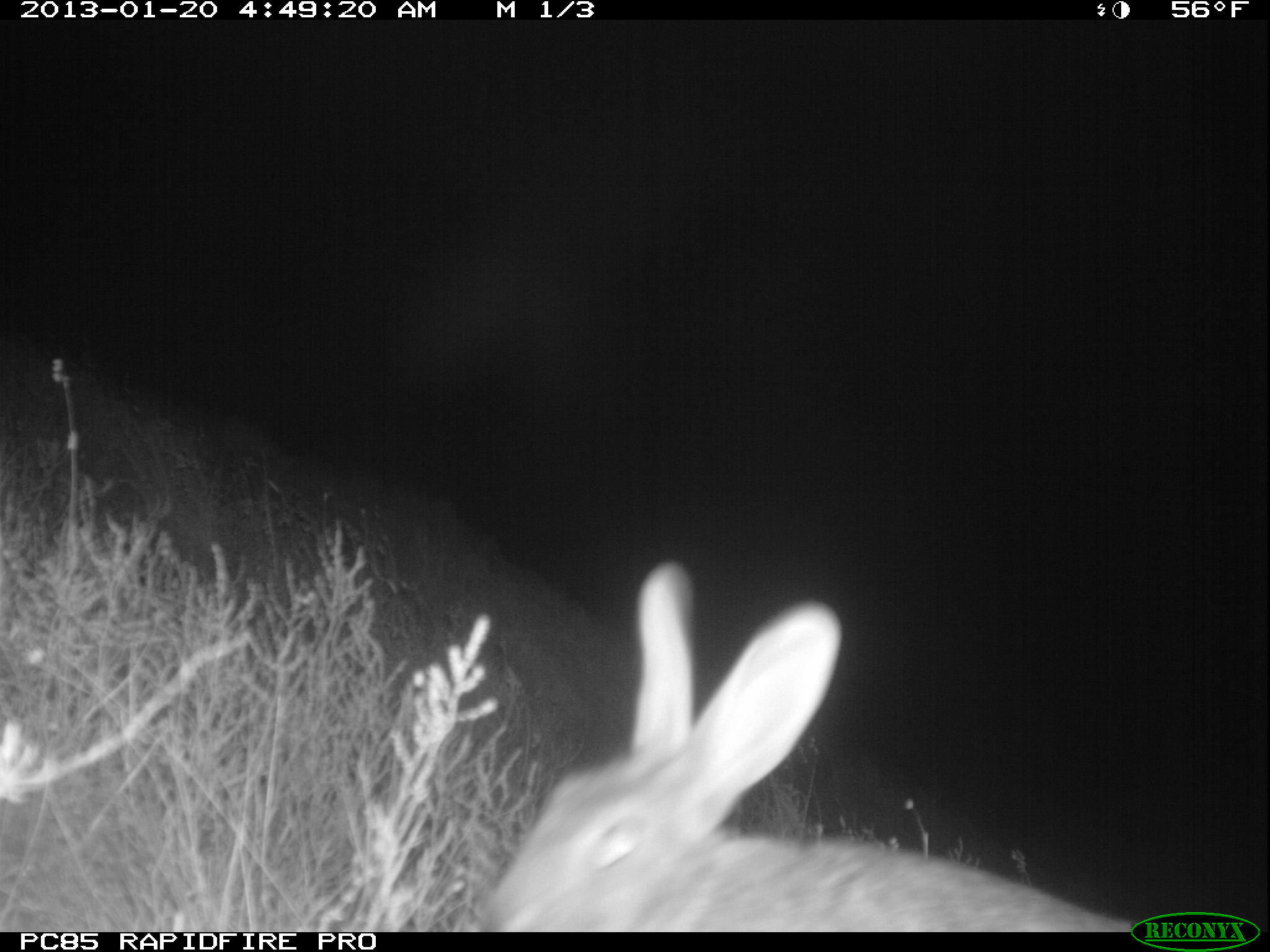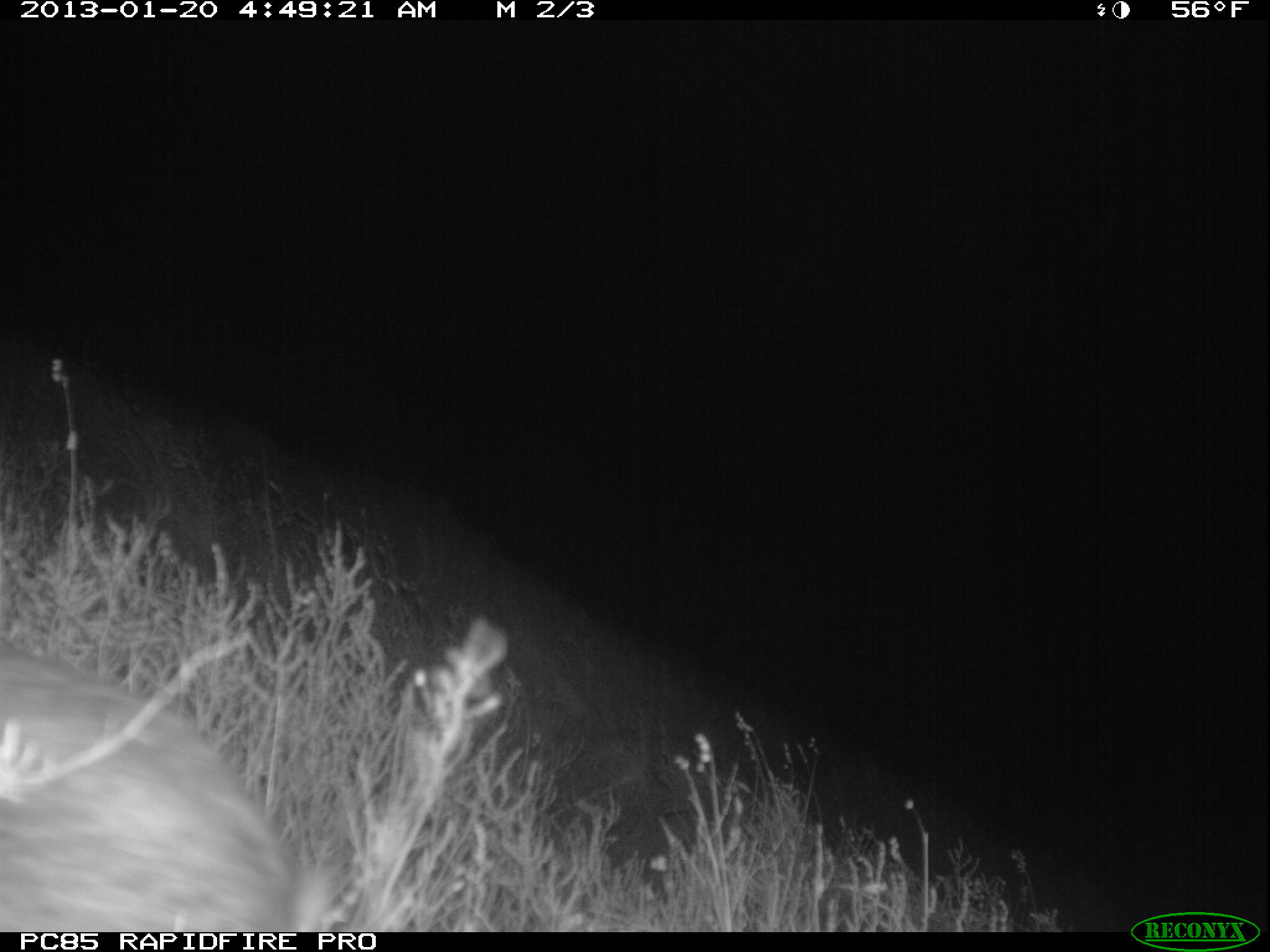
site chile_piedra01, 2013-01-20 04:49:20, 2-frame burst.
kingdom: Animalia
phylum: Chordata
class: Mammalia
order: Lagomorpha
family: Leporidae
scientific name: Leporidae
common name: rabbits and hares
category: rabbit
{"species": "rabbit (rabbits and hares) (Leporidae)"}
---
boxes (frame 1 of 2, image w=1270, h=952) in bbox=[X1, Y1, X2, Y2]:
rabbit: bbox=[460, 560, 1154, 929]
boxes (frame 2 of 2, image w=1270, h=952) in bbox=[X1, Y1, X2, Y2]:
rabbit: bbox=[0, 632, 488, 928]